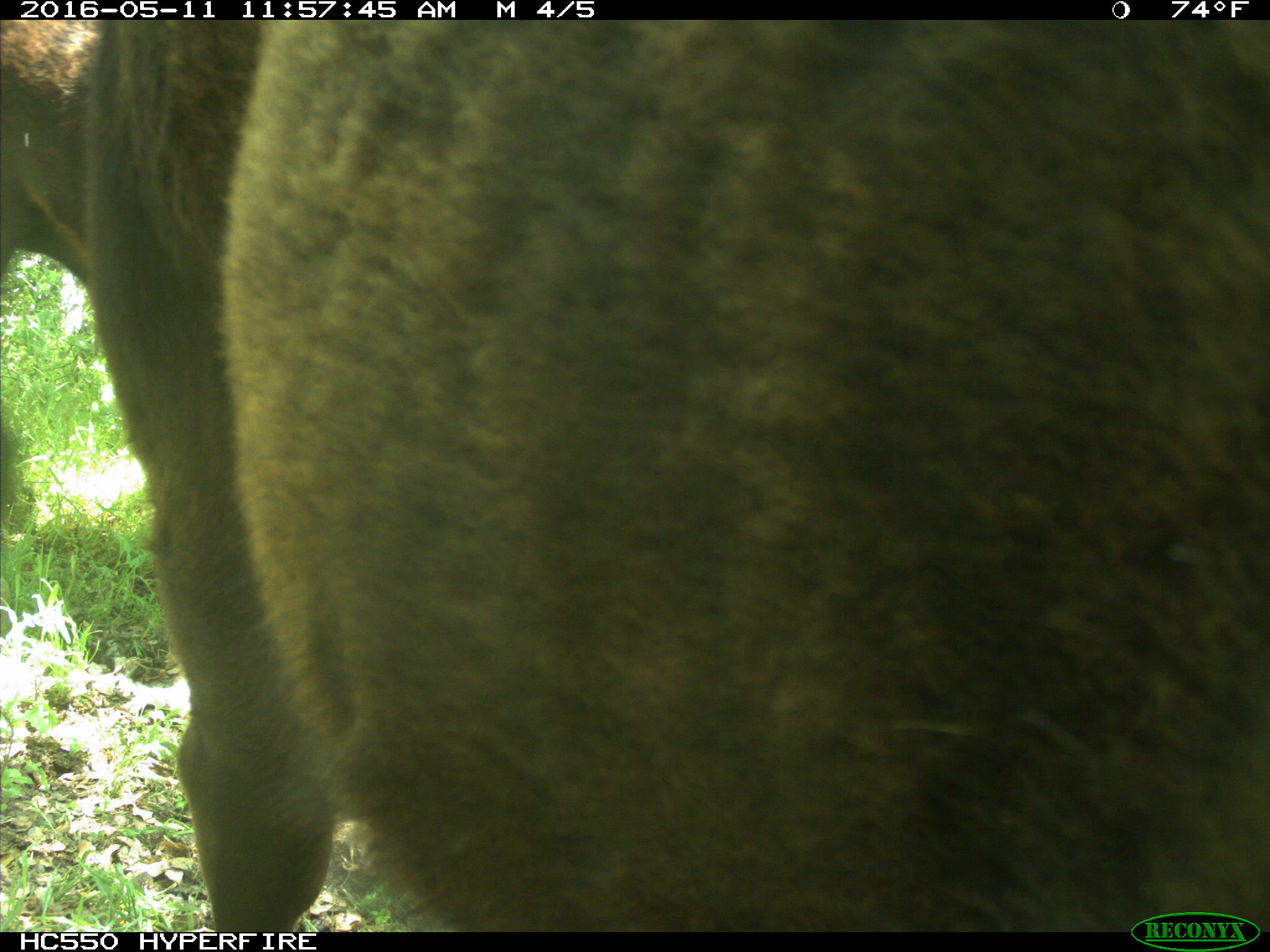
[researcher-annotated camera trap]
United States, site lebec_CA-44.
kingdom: Animalia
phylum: Chordata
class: Mammalia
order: Artiodactyla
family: Bovidae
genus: Bos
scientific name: Bos taurus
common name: domestic cow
Bos taurus (domestic cow).